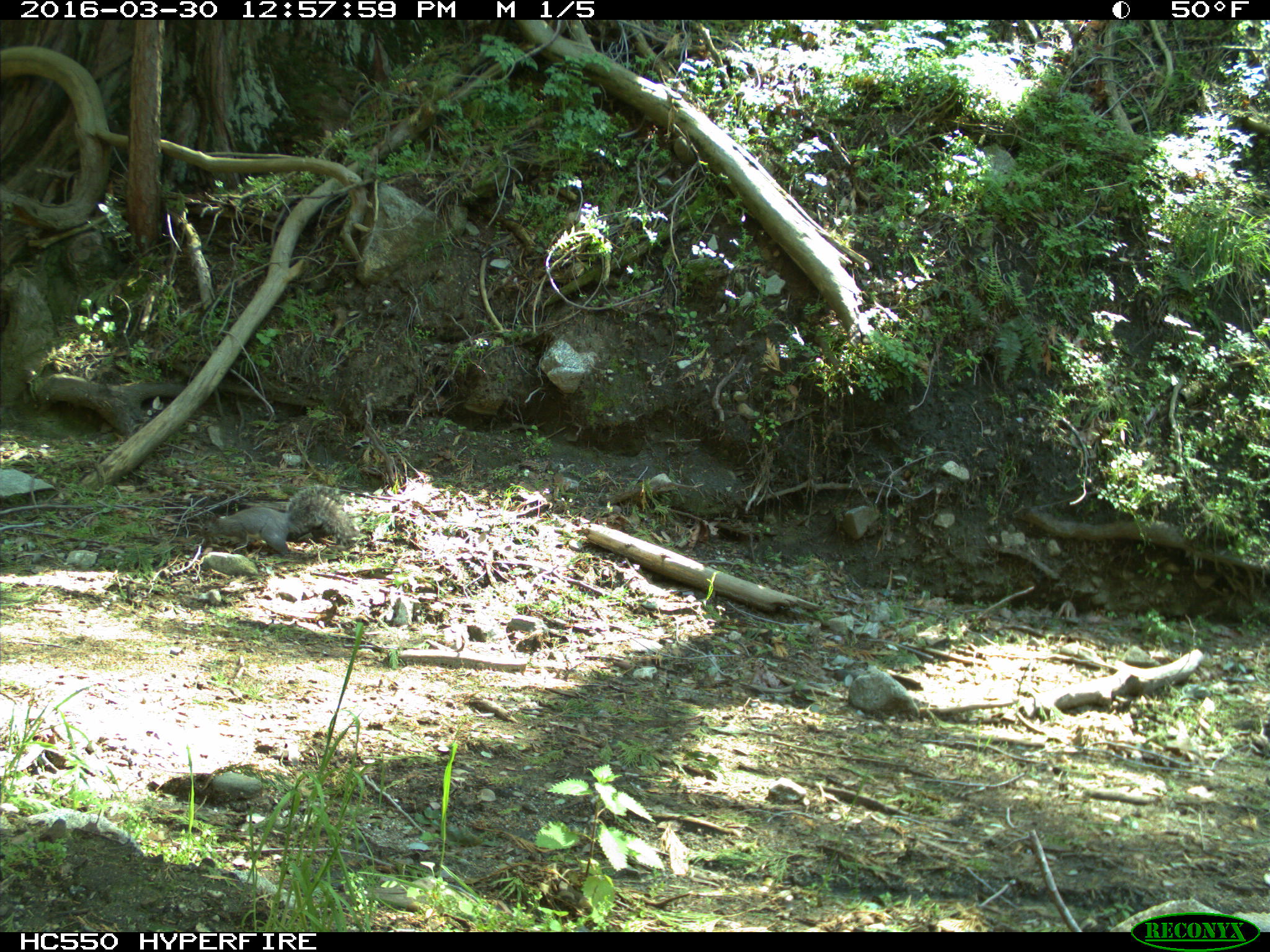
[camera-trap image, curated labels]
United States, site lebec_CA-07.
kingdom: Animalia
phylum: Chordata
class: Mammalia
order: Rodentia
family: Sciuridae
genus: Sciurus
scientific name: Sciurus carolinensis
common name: eastern gray squirrel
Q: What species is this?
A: Sciurus carolinensis (eastern gray squirrel).